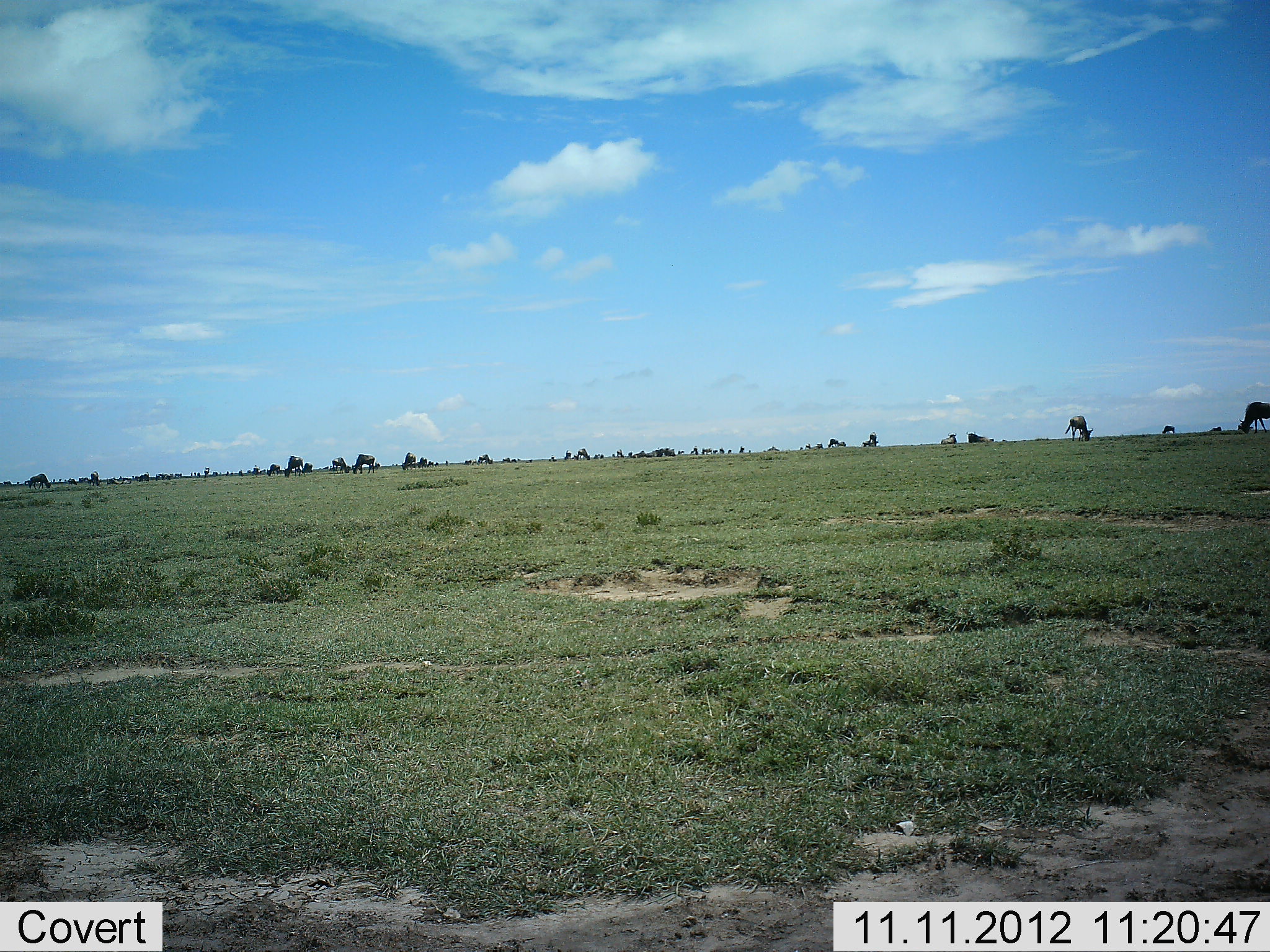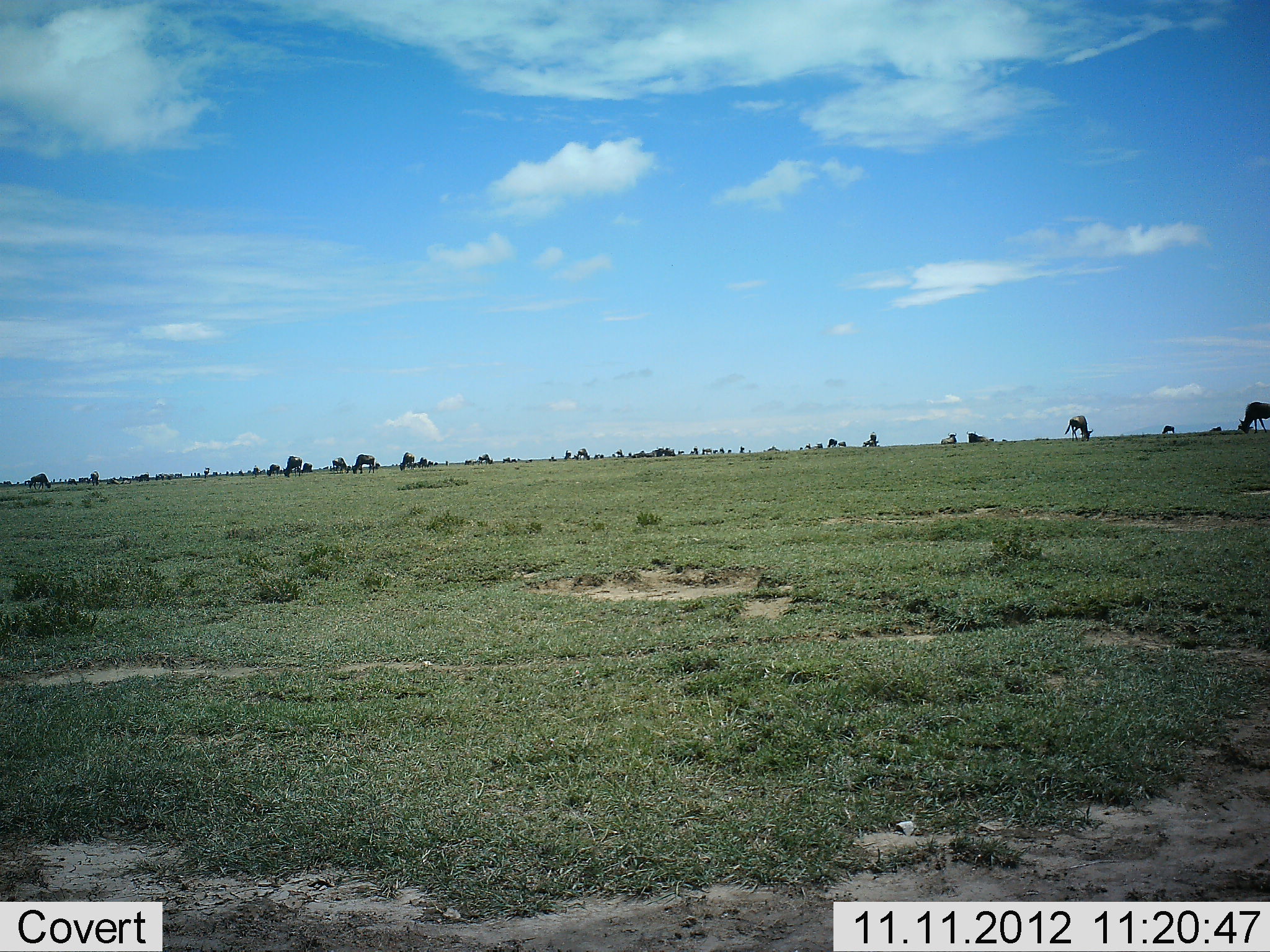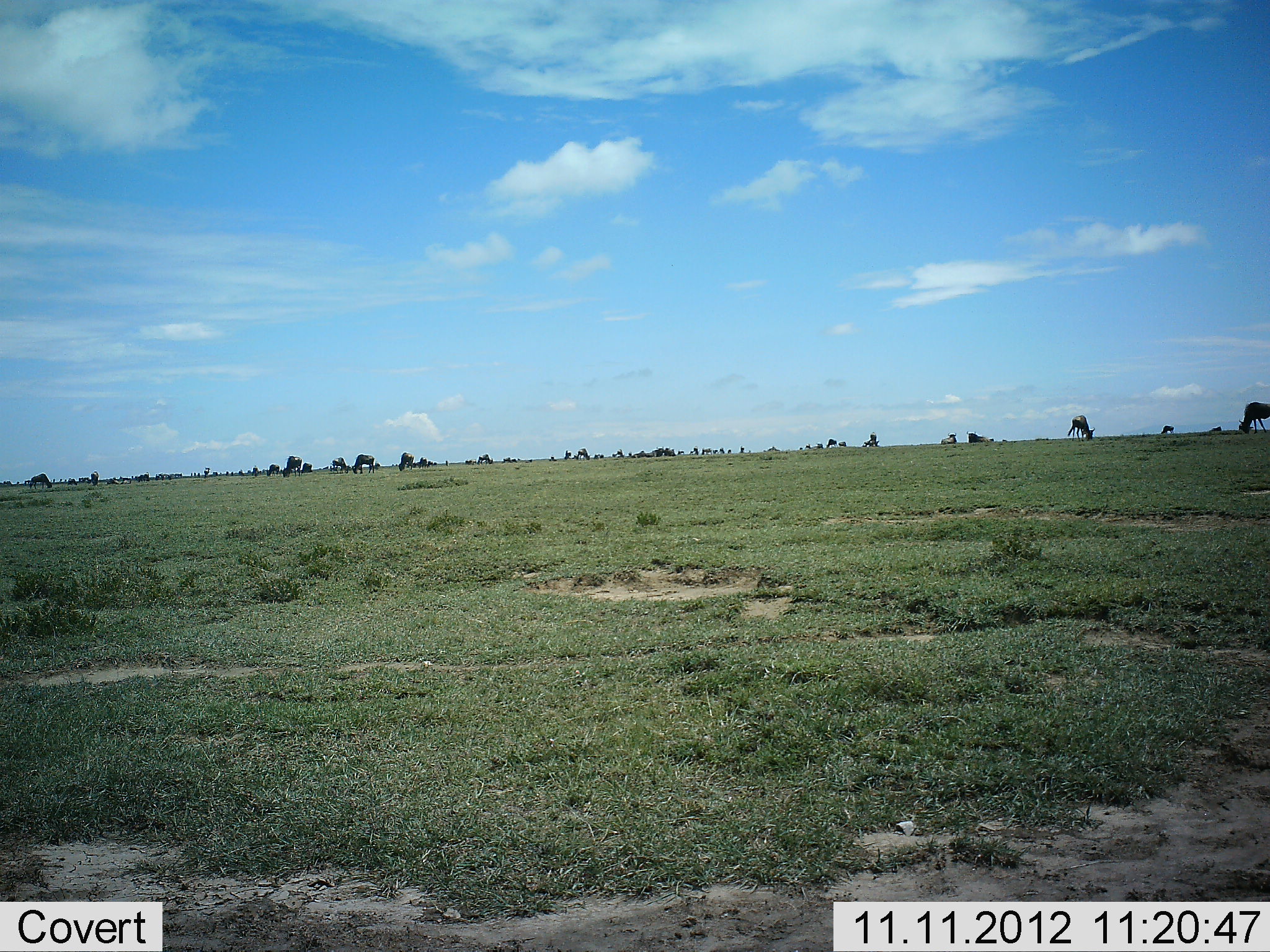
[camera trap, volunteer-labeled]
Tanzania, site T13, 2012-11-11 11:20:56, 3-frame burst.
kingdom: Animalia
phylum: Chordata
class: Mammalia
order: Artiodactyla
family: Bovidae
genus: Connochaetes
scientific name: Connochaetes taurinus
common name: blue wildebeest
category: wildebeest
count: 11-50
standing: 40%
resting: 20%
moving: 0%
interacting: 0%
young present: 0%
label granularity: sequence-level